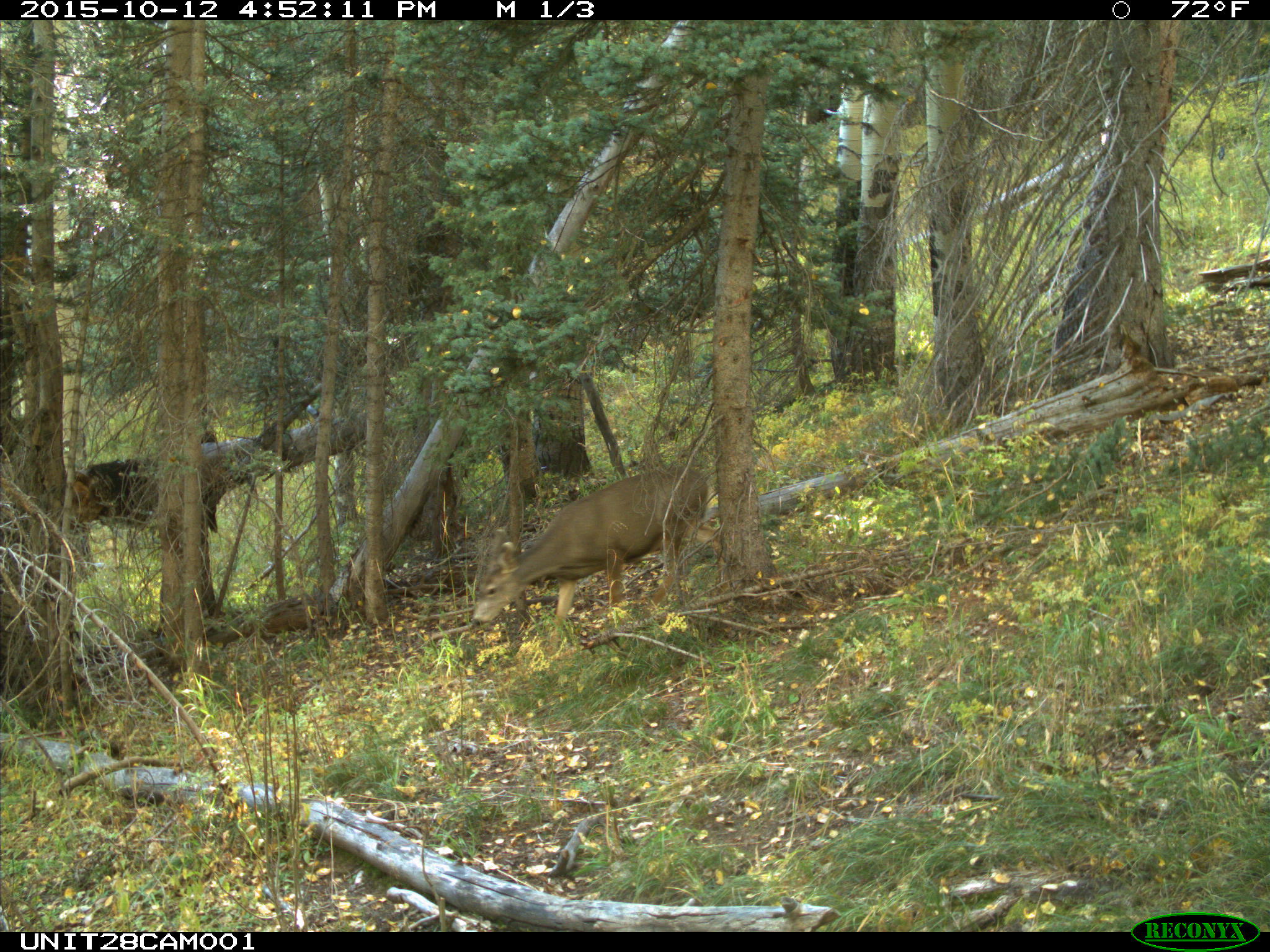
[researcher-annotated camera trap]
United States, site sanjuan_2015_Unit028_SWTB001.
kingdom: Animalia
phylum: Chordata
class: Mammalia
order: Artiodactyla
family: Cervidae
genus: Odocoileus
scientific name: Odocoileus hemionus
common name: mule deer